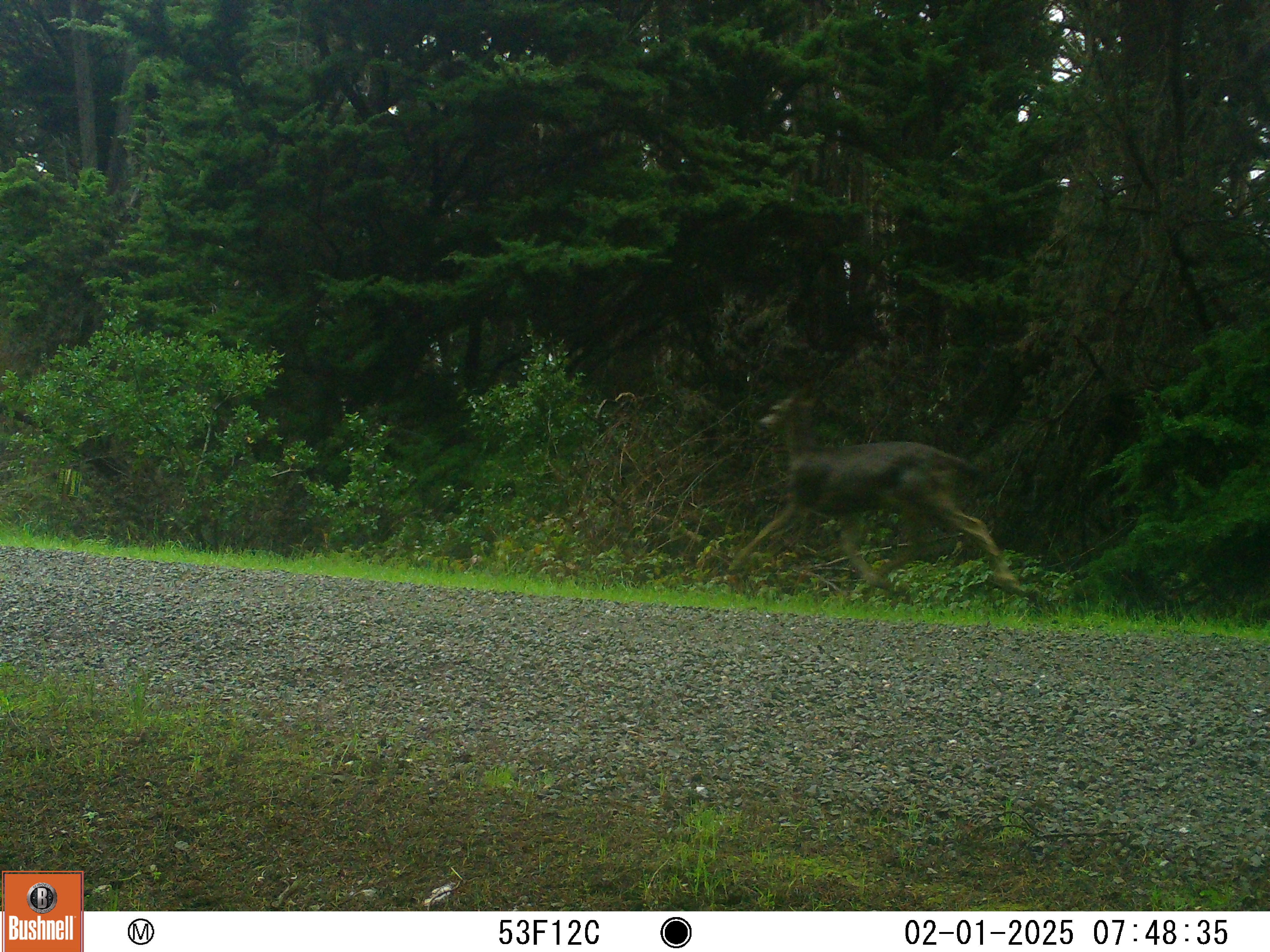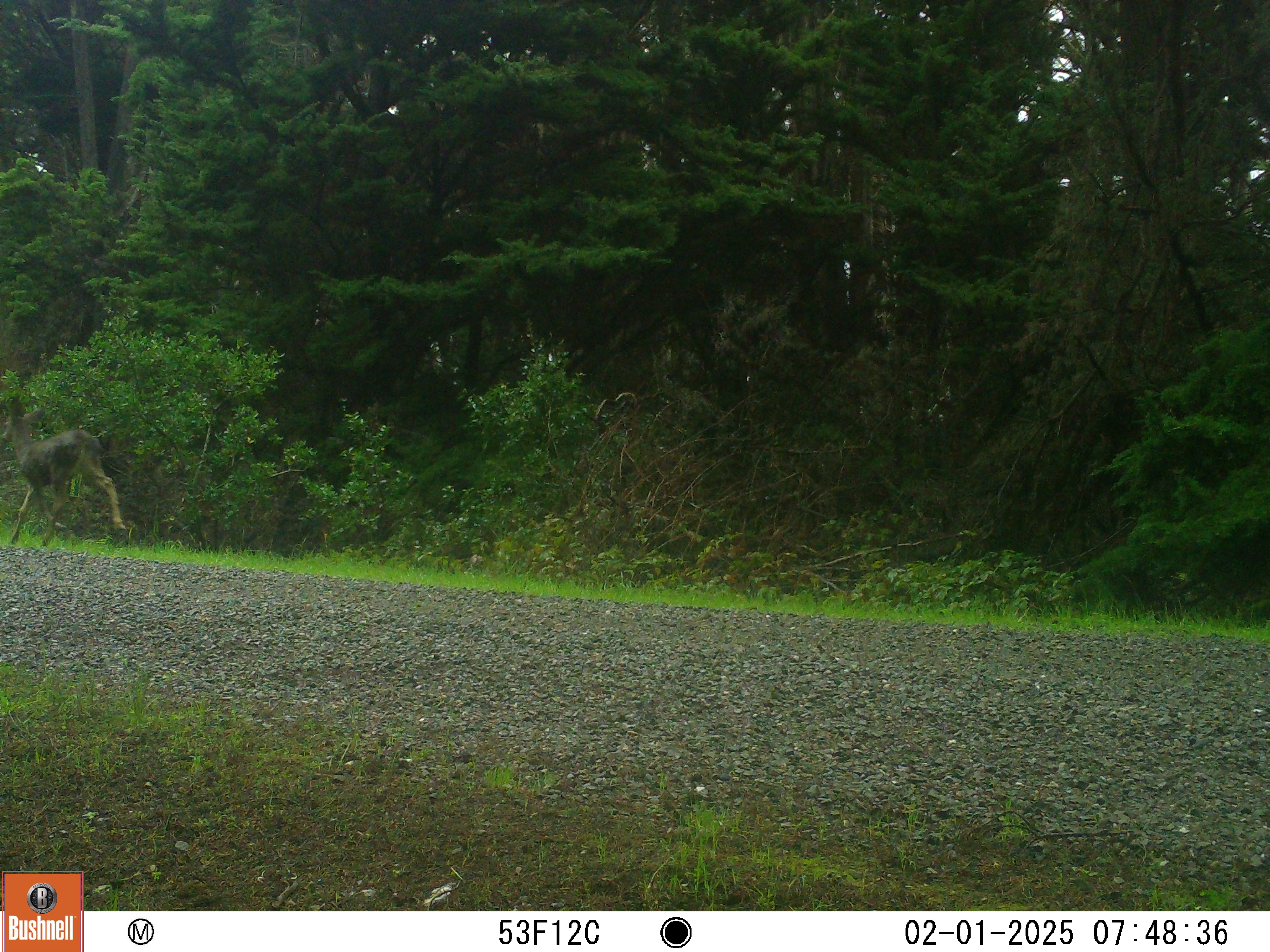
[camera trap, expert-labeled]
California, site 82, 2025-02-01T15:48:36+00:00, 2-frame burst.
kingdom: Animalia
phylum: Chordata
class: Mammalia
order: Artiodactyla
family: Cervidae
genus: Odocoileus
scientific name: Odocoileus hemionus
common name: mule deer